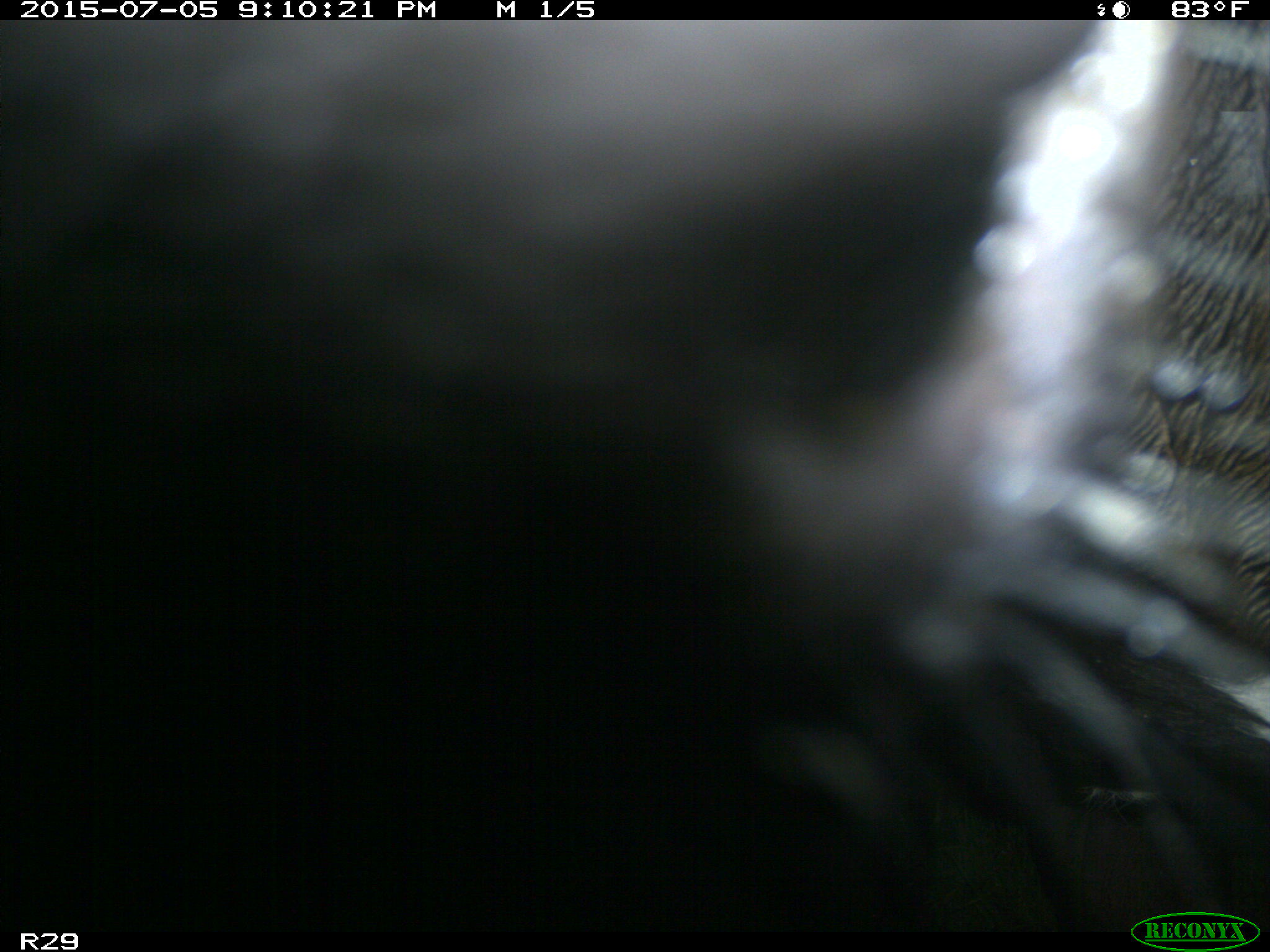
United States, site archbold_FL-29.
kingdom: Animalia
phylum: Chordata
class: Mammalia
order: Artiodactyla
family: Bovidae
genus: Bos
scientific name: Bos taurus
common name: domestic cow